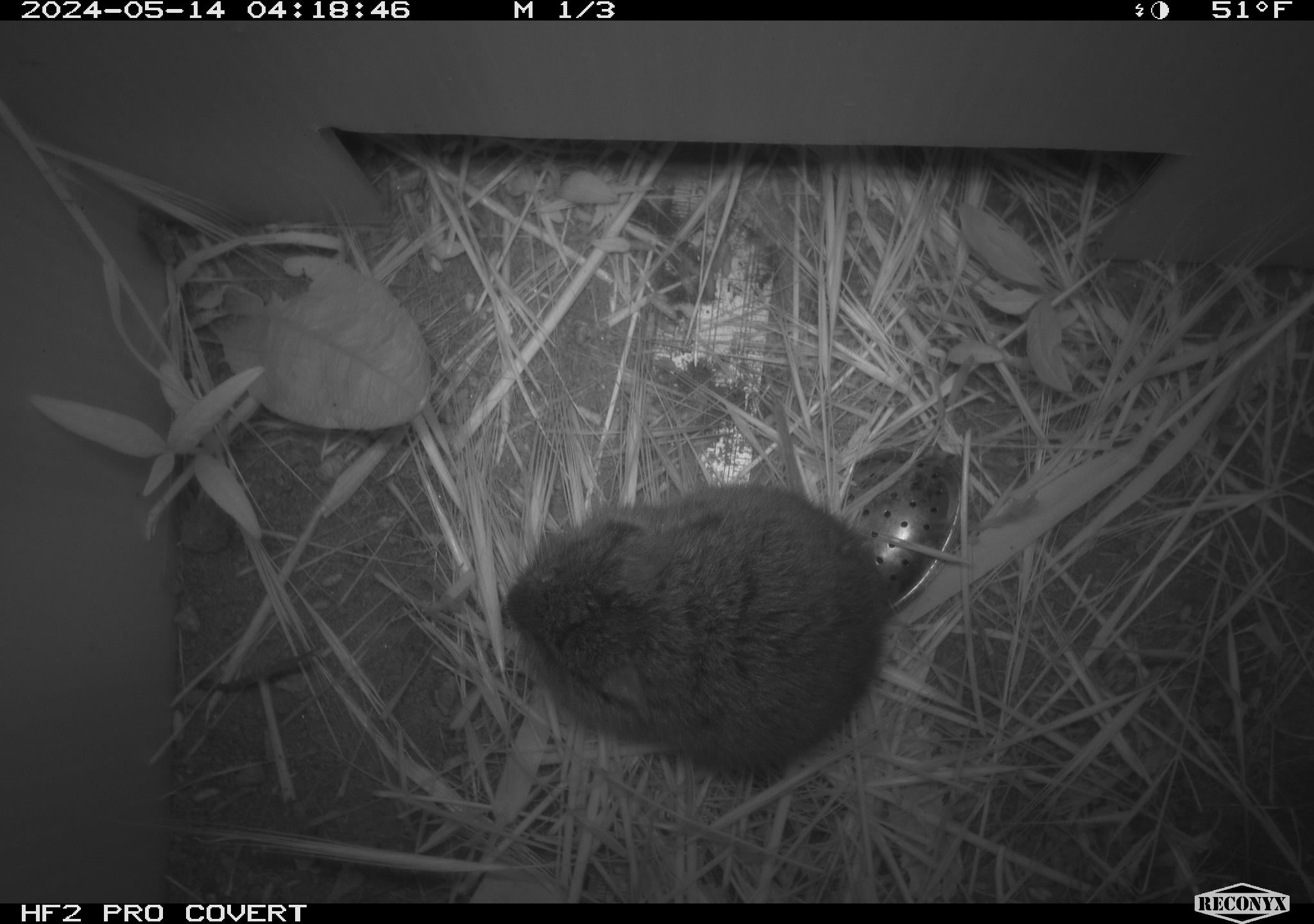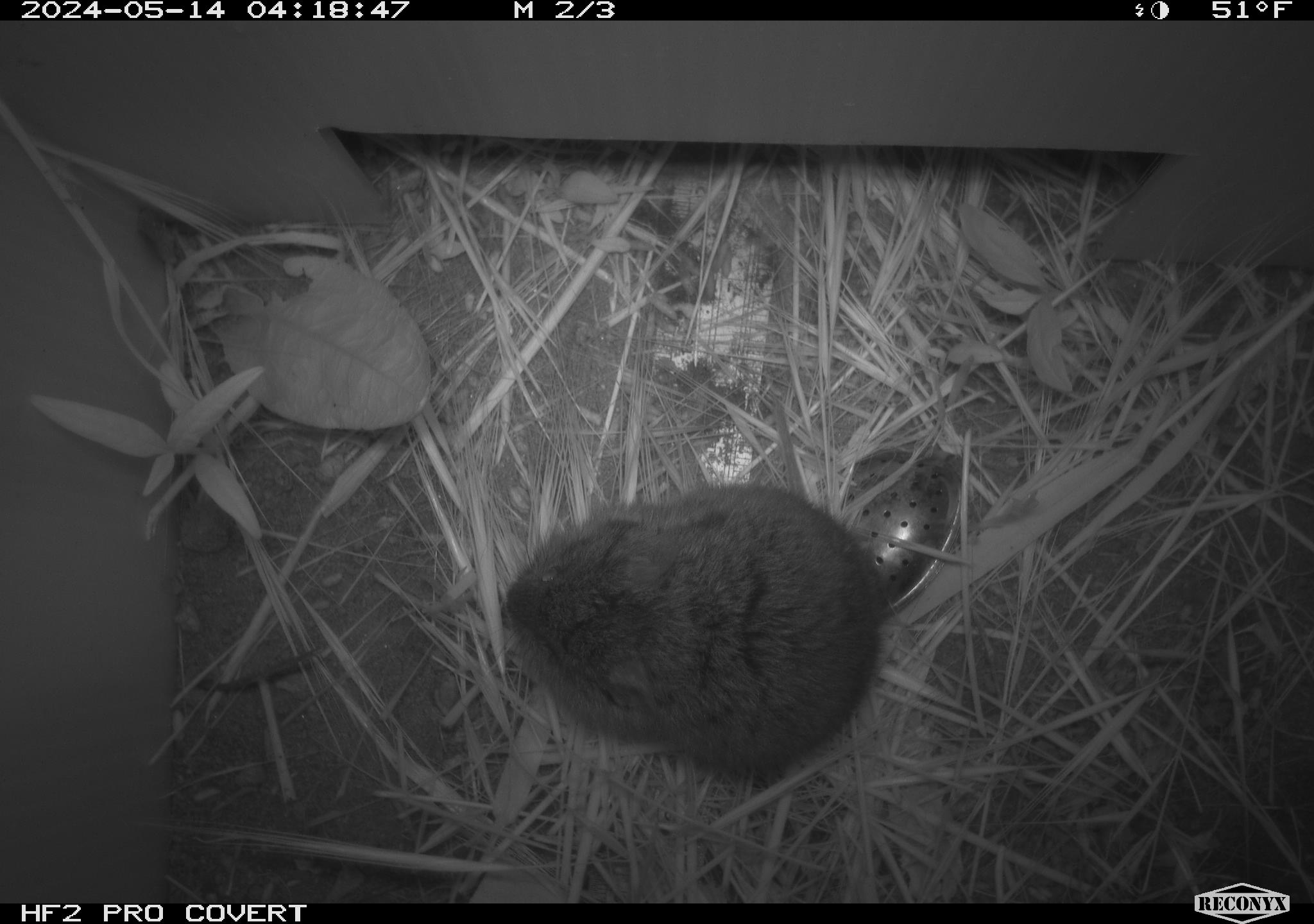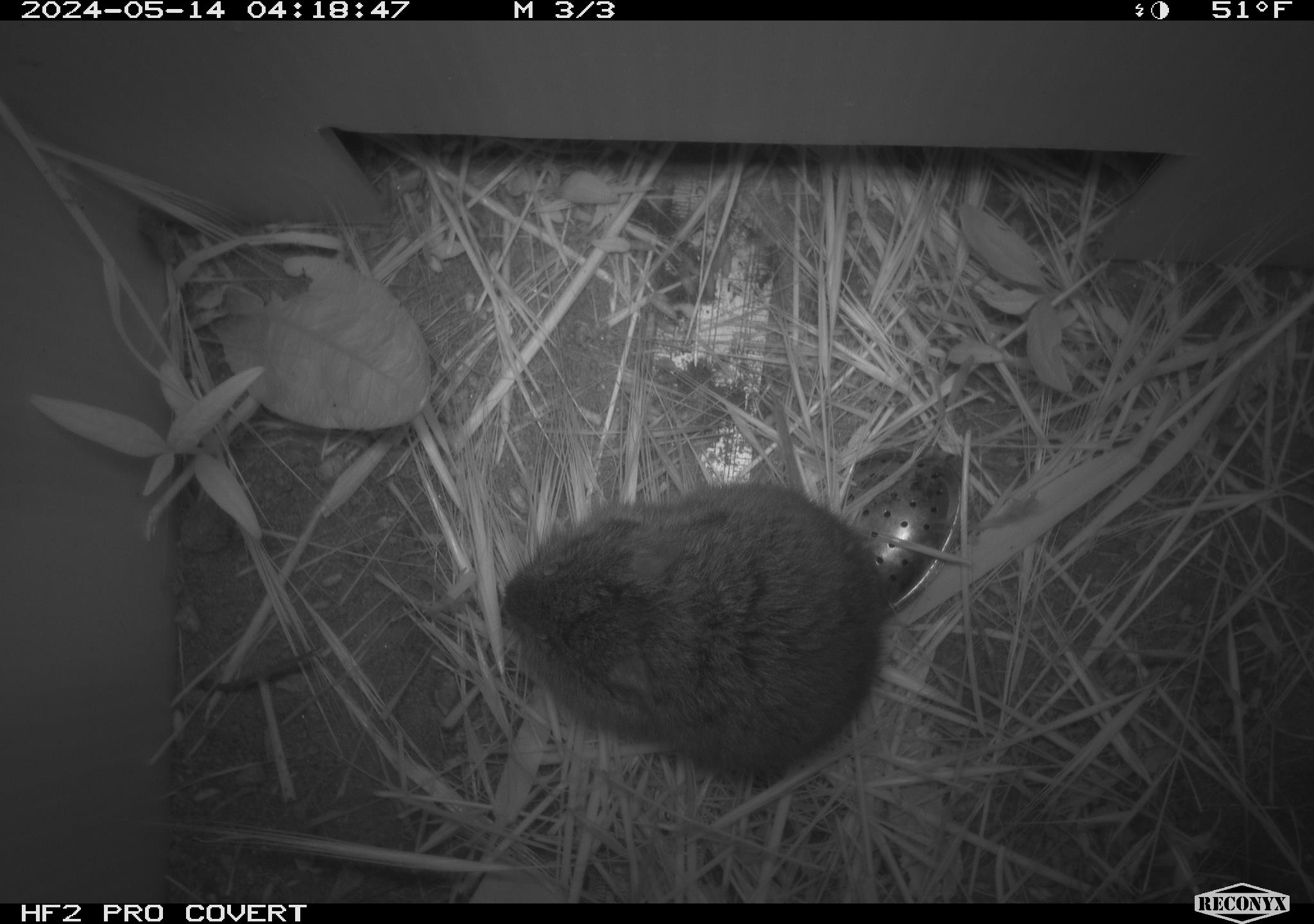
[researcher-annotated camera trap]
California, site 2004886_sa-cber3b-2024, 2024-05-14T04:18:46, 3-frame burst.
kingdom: Animalia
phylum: Chordata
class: Mammalia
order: Rodentia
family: Cricetidae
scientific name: Arvicolinae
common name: voles, lemmings, and muskrats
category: arvicolinae subfamily